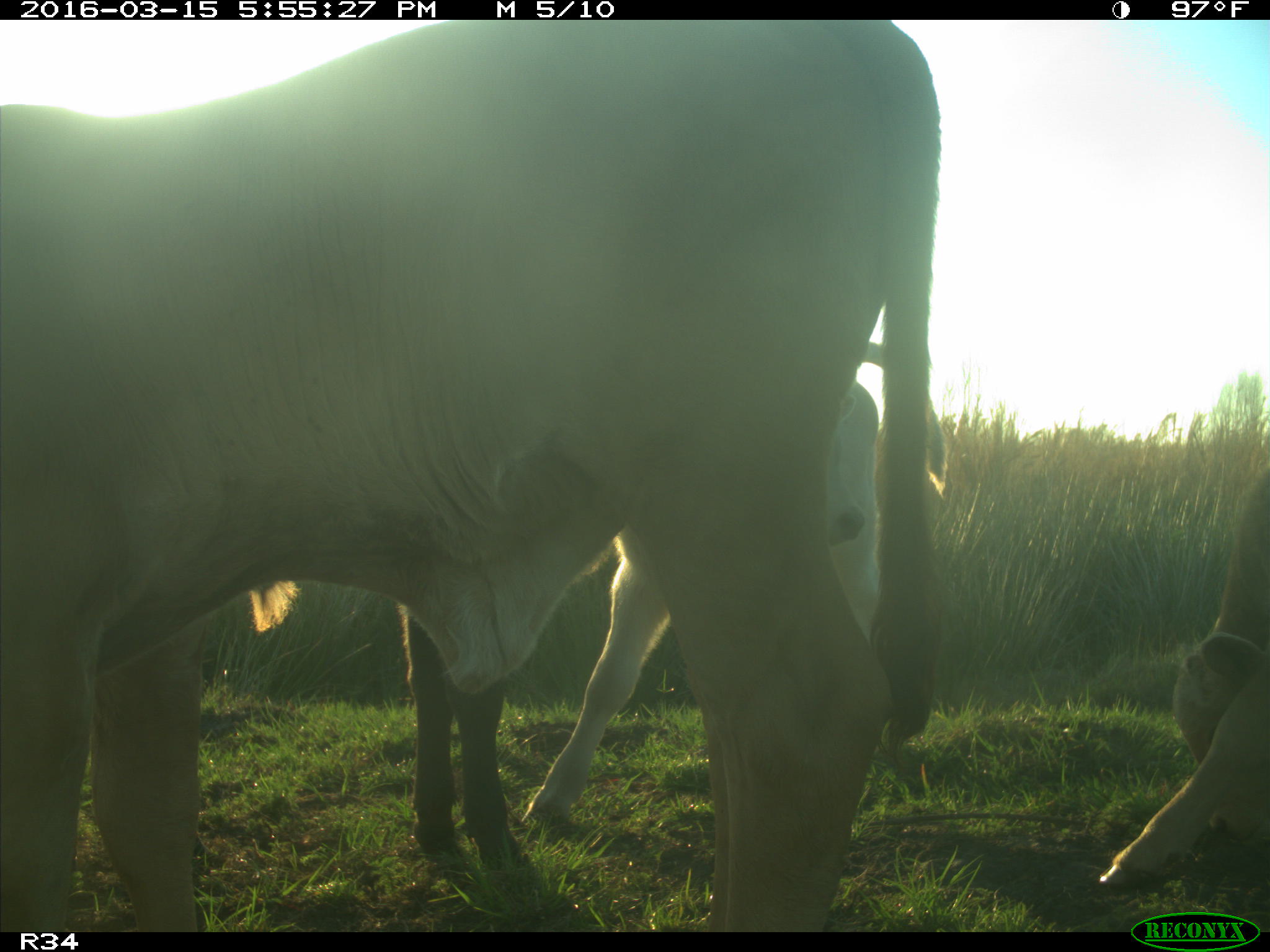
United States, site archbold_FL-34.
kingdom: Animalia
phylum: Chordata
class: Mammalia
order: Artiodactyla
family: Bovidae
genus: Bos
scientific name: Bos taurus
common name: domestic cow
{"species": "Bos taurus (domestic cow)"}